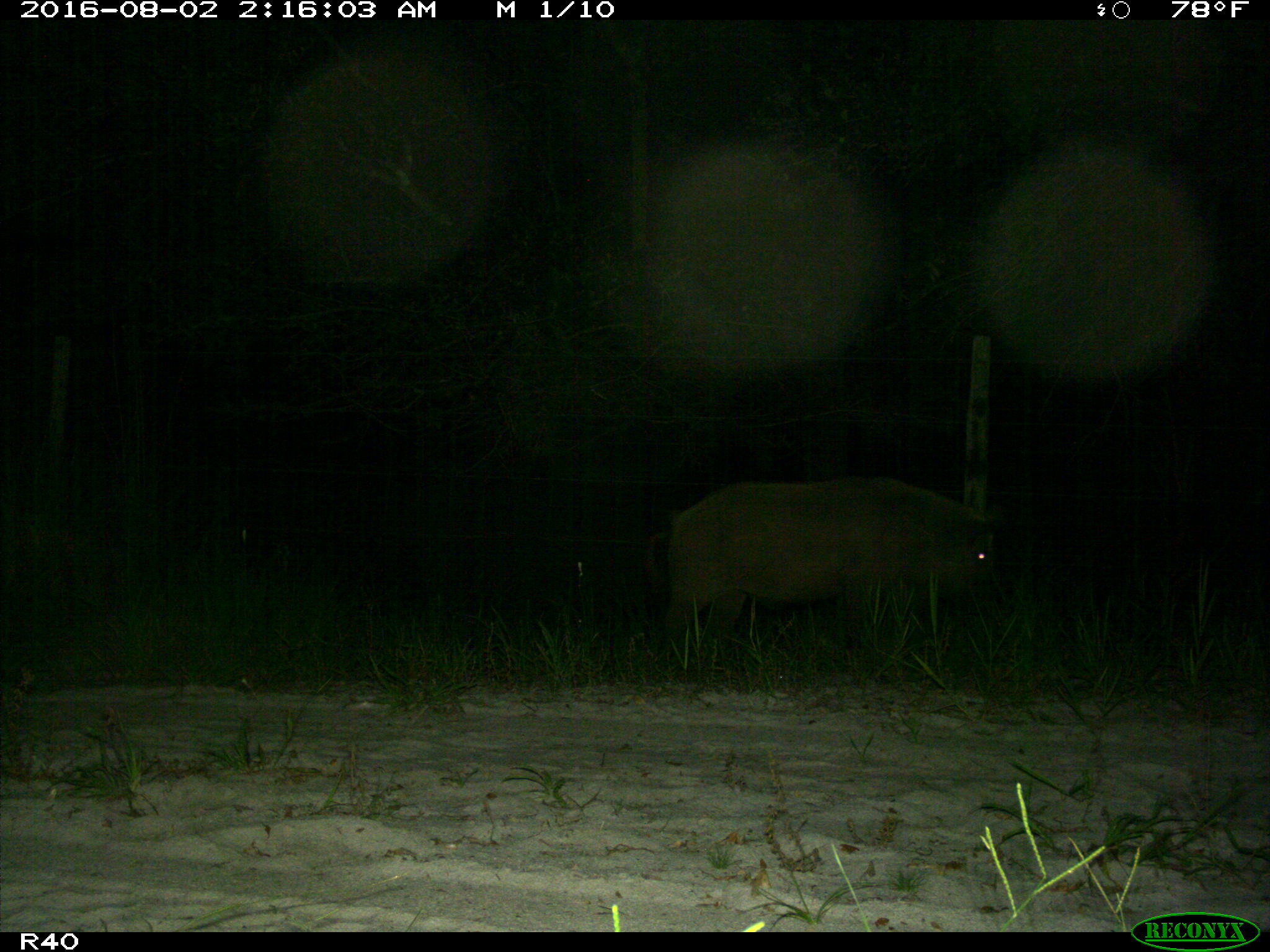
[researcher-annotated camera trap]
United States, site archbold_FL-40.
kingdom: Animalia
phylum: Chordata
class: Mammalia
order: Artiodactyla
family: Suidae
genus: Sus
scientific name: Sus scrofa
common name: wild boar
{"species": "Sus scrofa (wild boar)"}